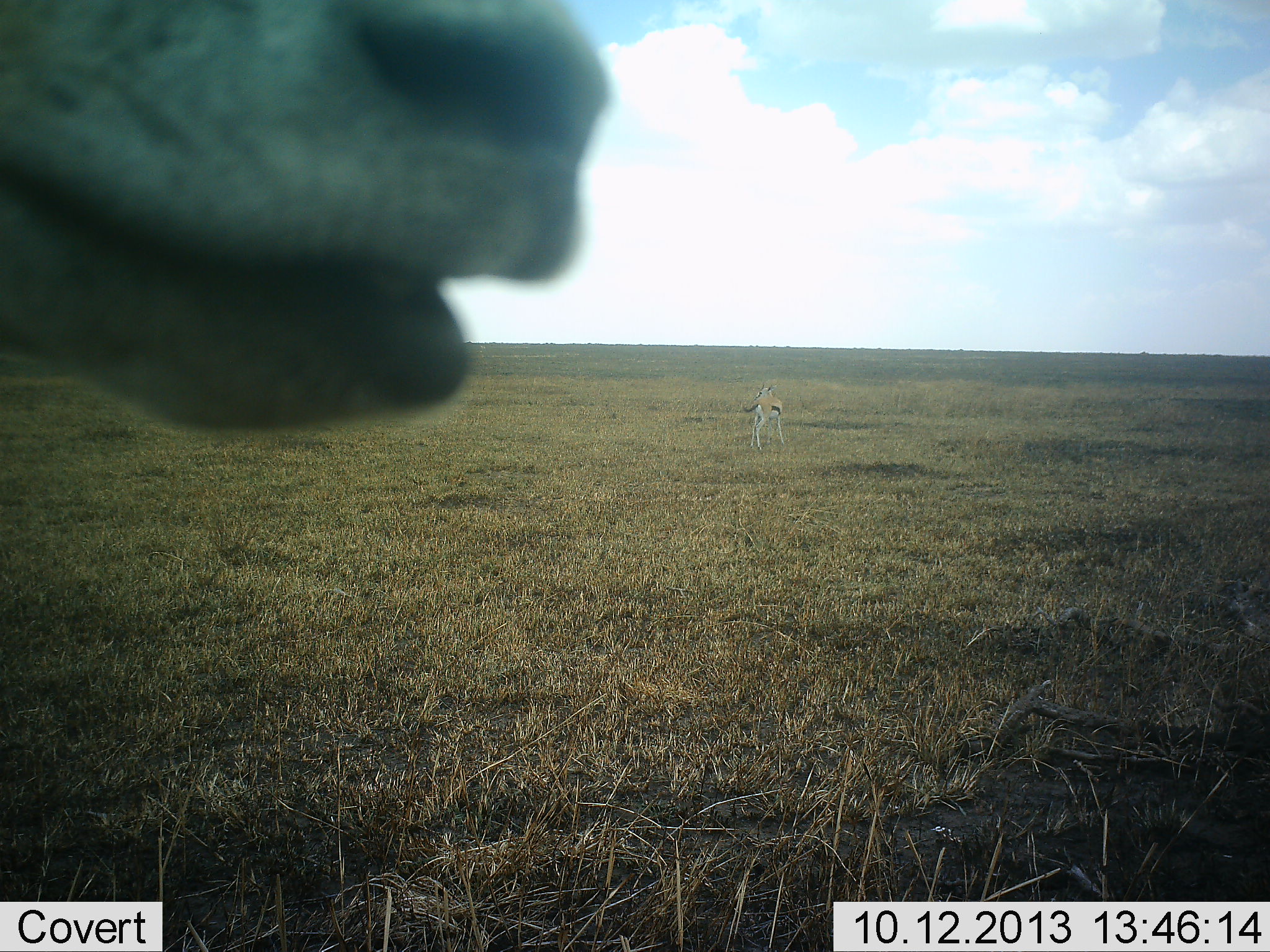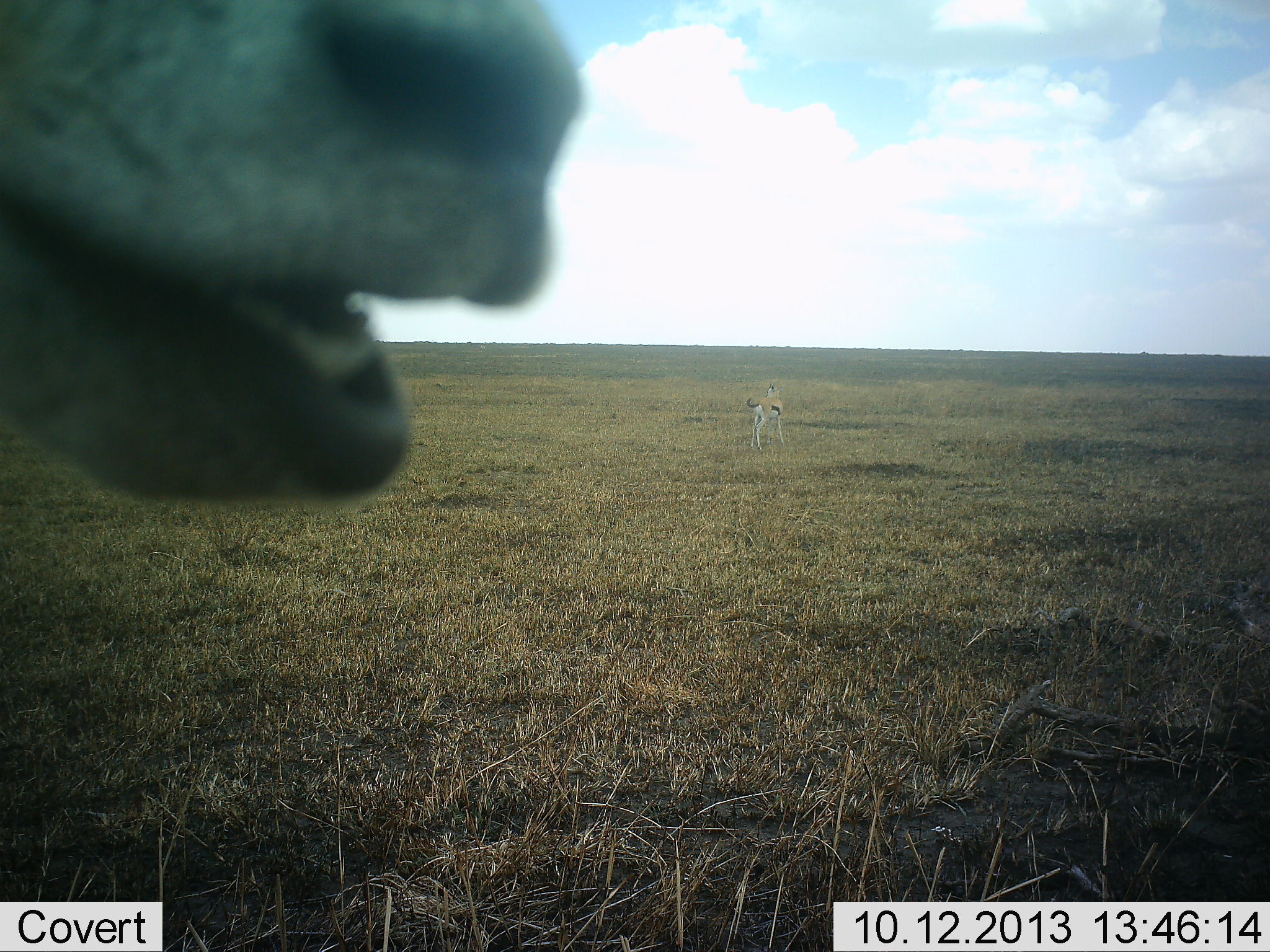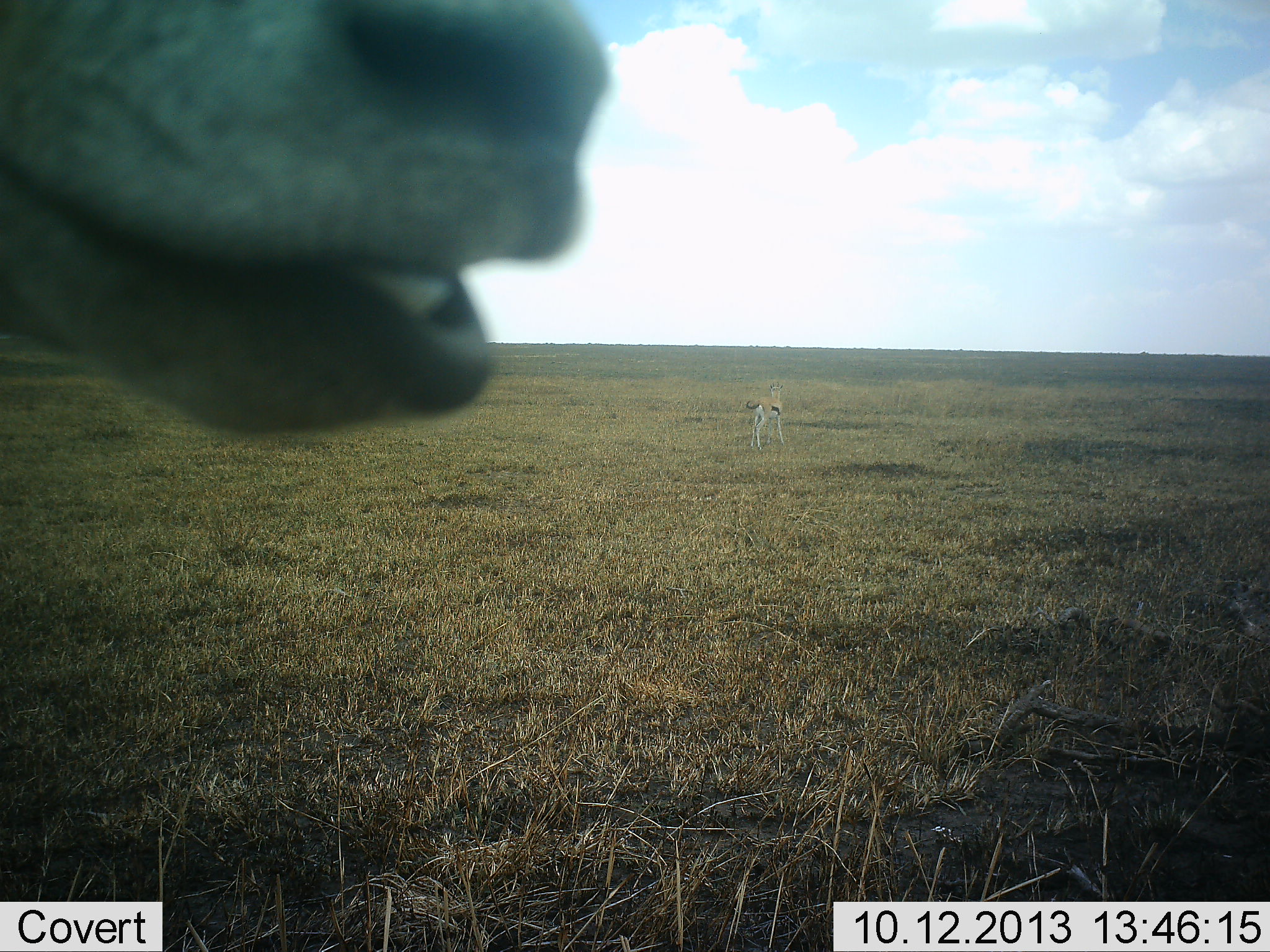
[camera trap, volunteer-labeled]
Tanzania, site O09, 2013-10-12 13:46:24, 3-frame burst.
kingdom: Animalia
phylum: Chordata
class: Mammalia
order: Artiodactyla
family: Bovidae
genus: Eudorcas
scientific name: Eudorcas thomsonii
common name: thomson's gazelle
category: gazellethomsons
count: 2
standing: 80%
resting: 0%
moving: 13%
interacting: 7%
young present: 0%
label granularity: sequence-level